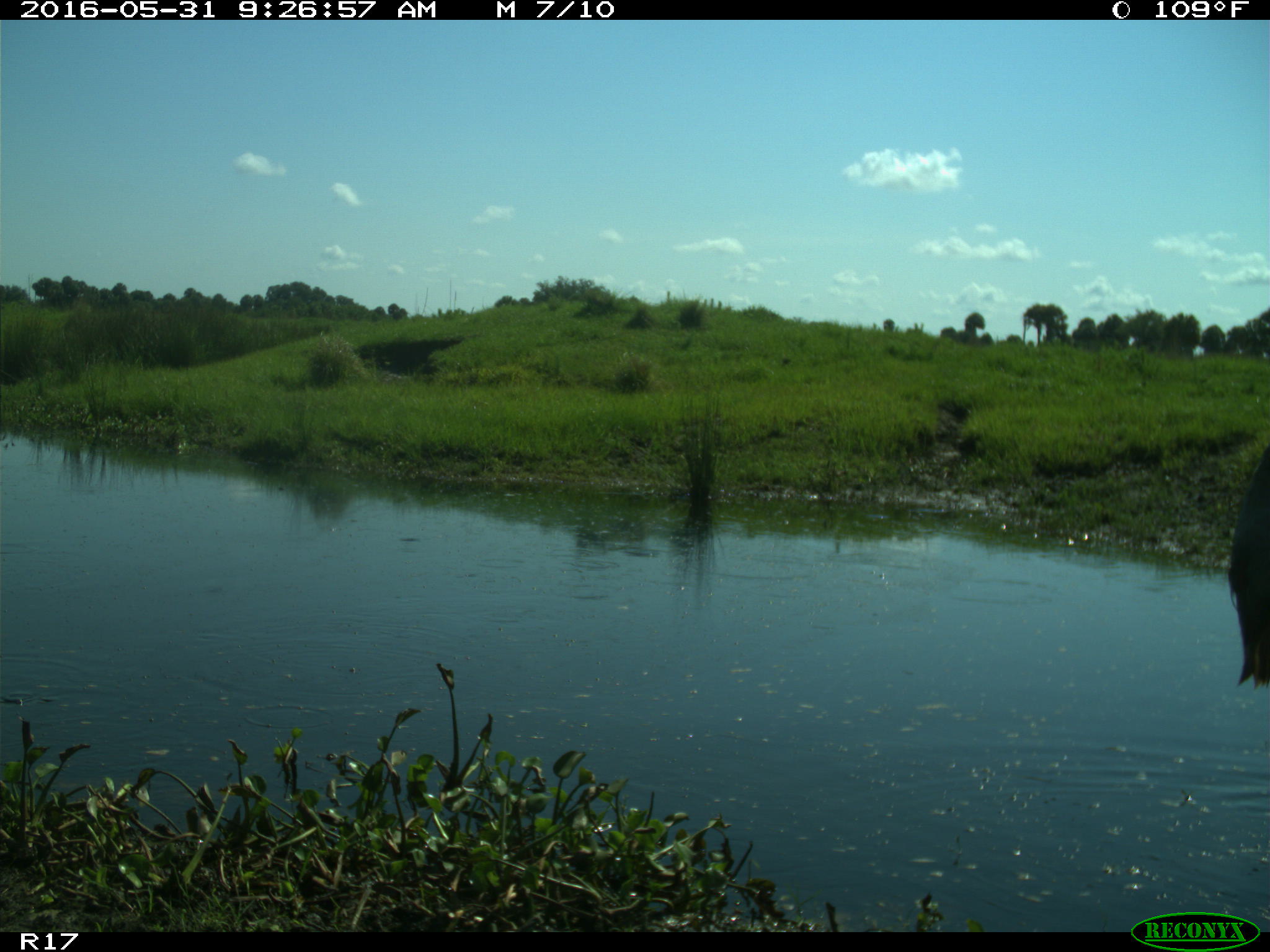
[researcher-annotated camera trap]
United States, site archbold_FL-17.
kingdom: Animalia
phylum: Chordata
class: Aves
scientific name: Aves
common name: birds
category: unidentified bird